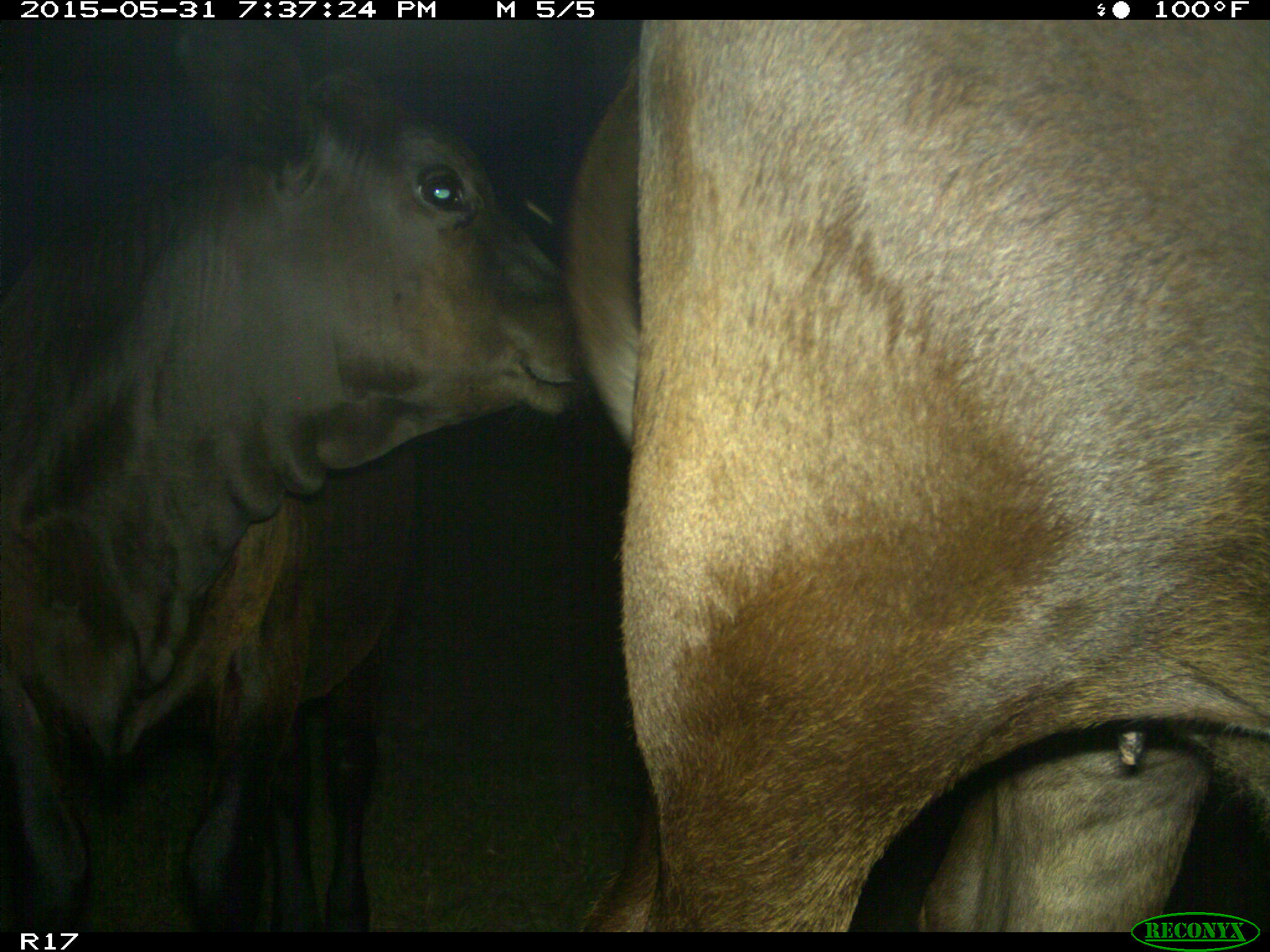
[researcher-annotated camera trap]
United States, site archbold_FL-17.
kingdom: Animalia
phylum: Chordata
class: Mammalia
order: Artiodactyla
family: Bovidae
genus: Bos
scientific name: Bos taurus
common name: domestic cow